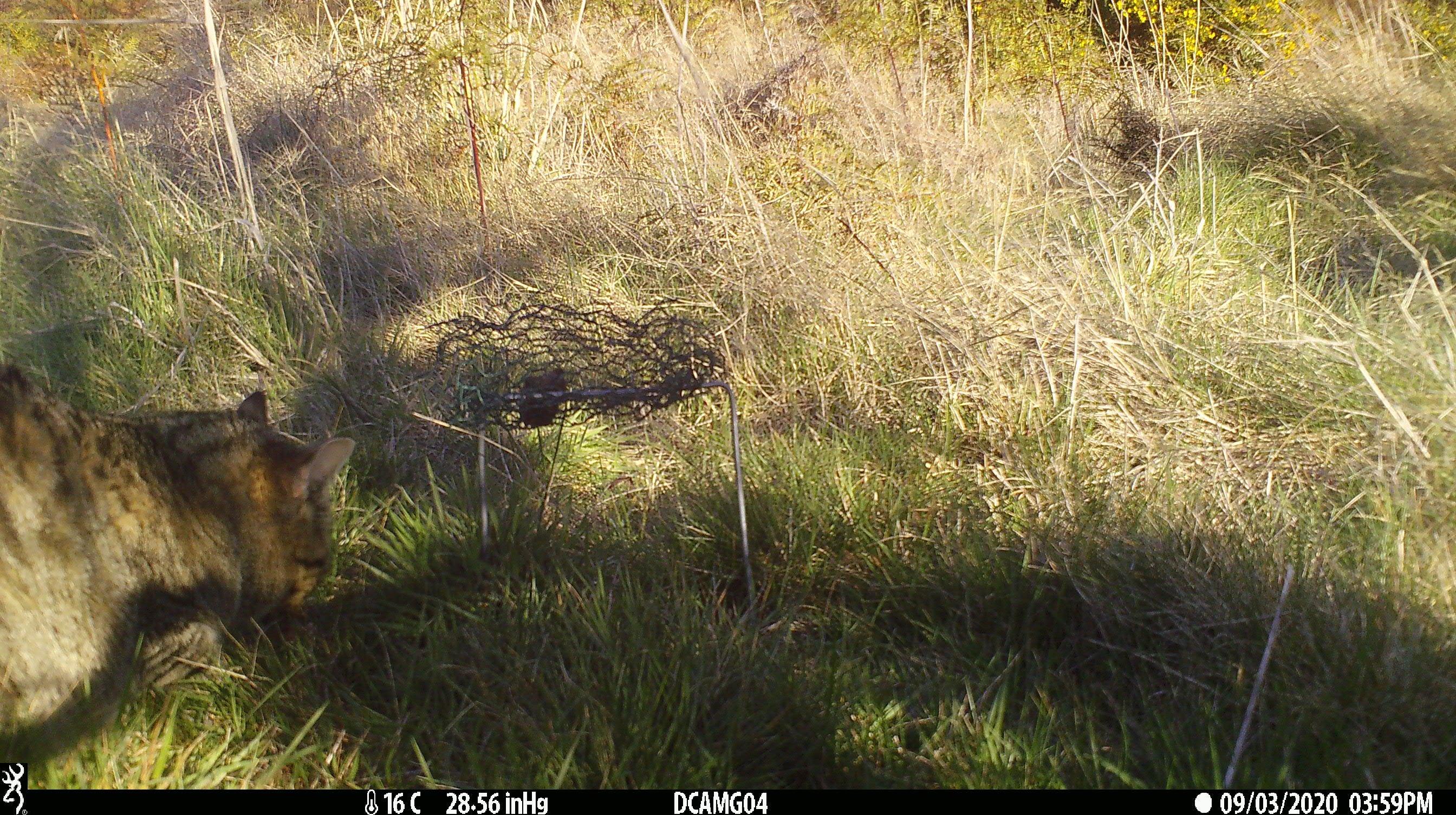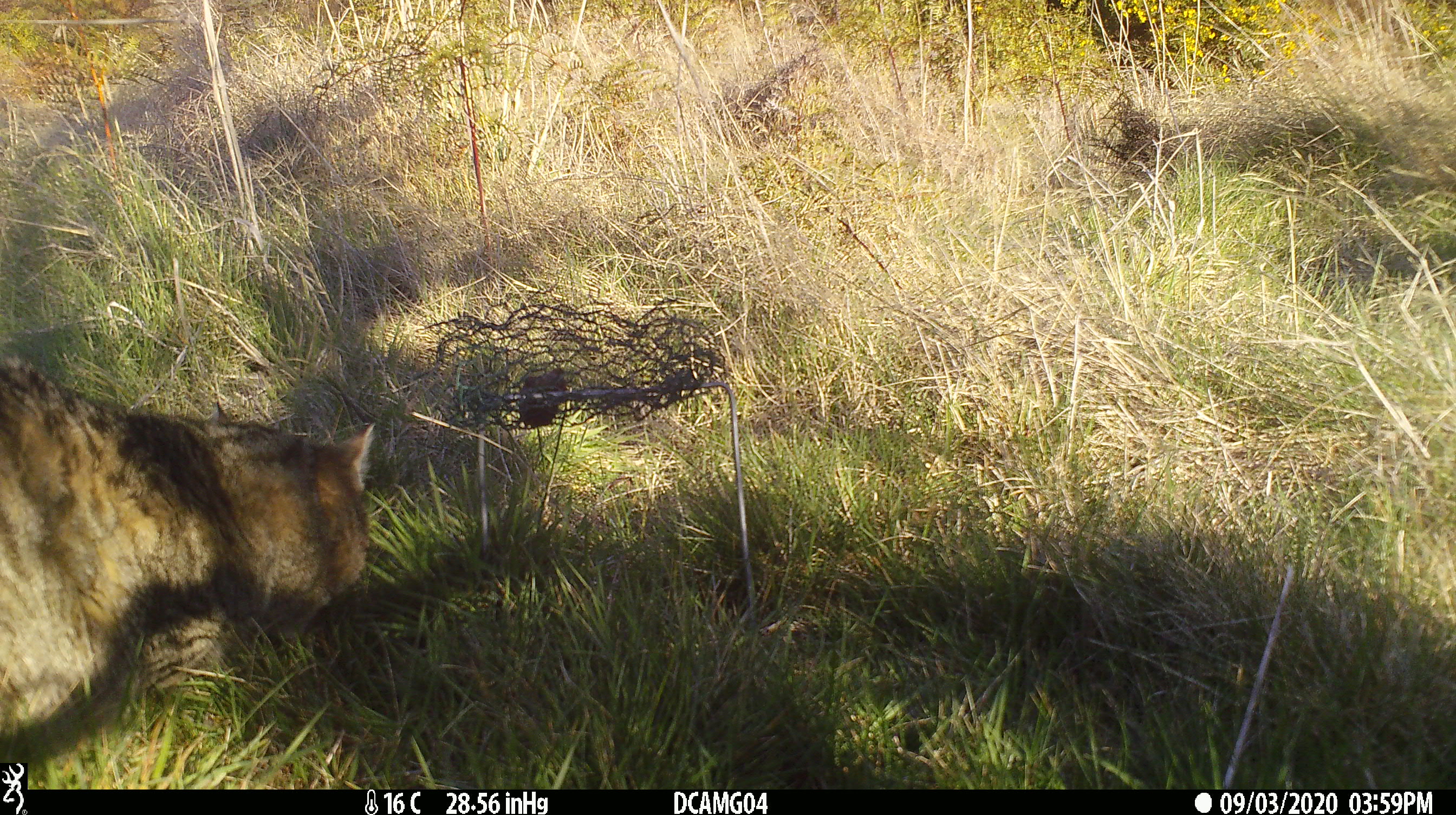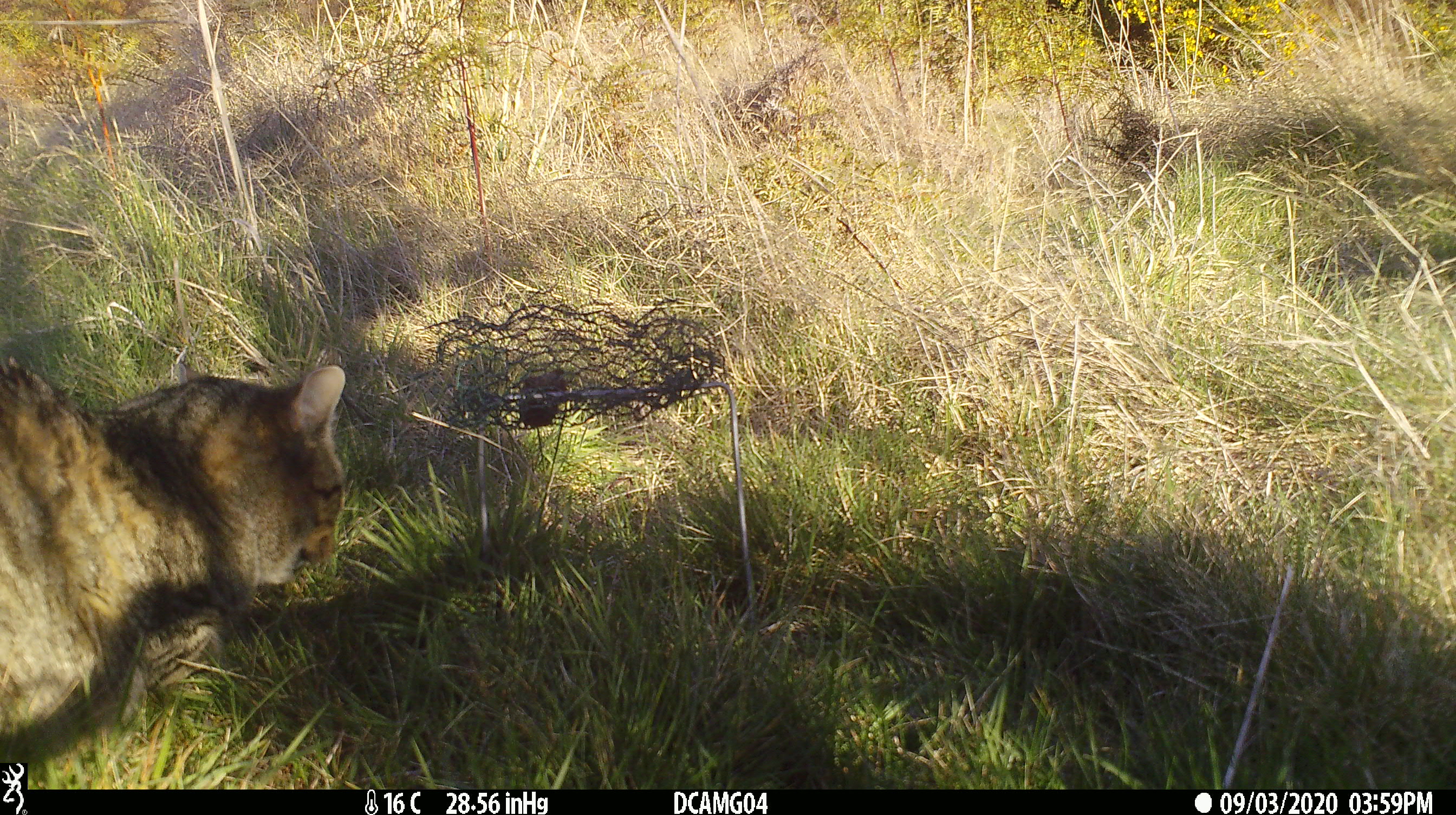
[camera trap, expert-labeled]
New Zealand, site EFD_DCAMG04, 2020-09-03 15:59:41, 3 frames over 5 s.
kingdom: Animalia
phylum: Chordata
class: Mammalia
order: Carnivora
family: Felidae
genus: Felis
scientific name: Felis catus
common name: domestic cat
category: cat